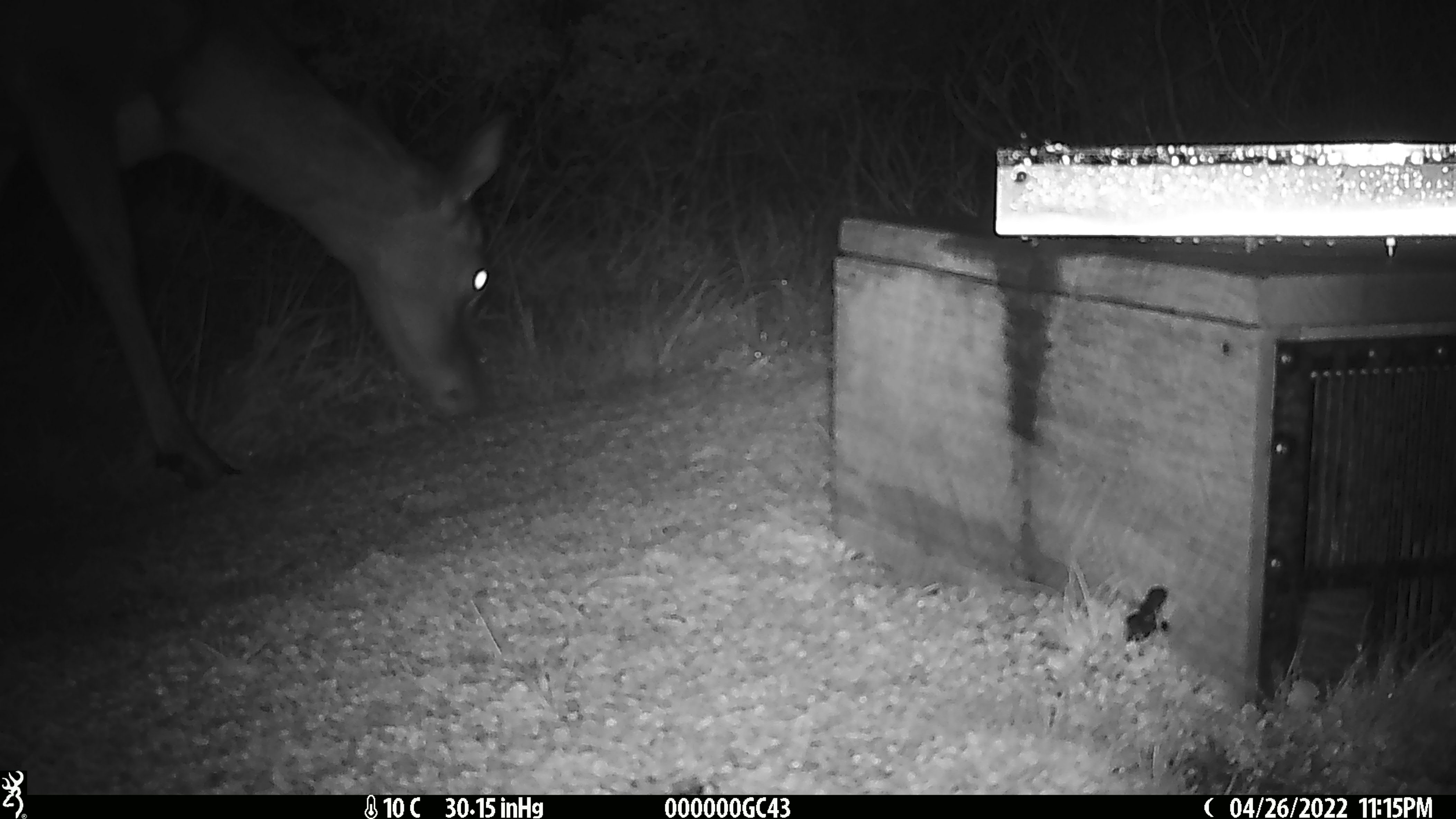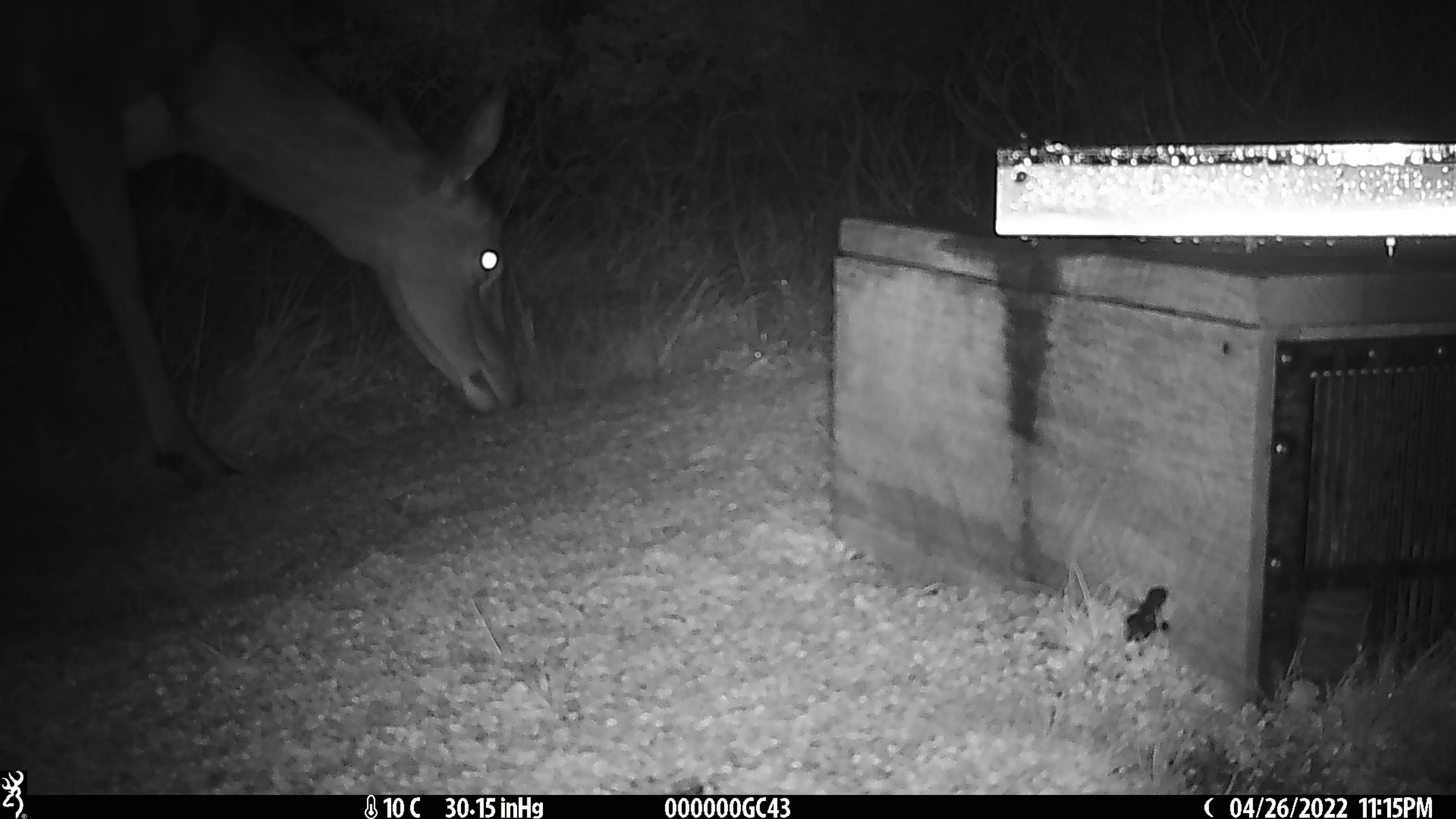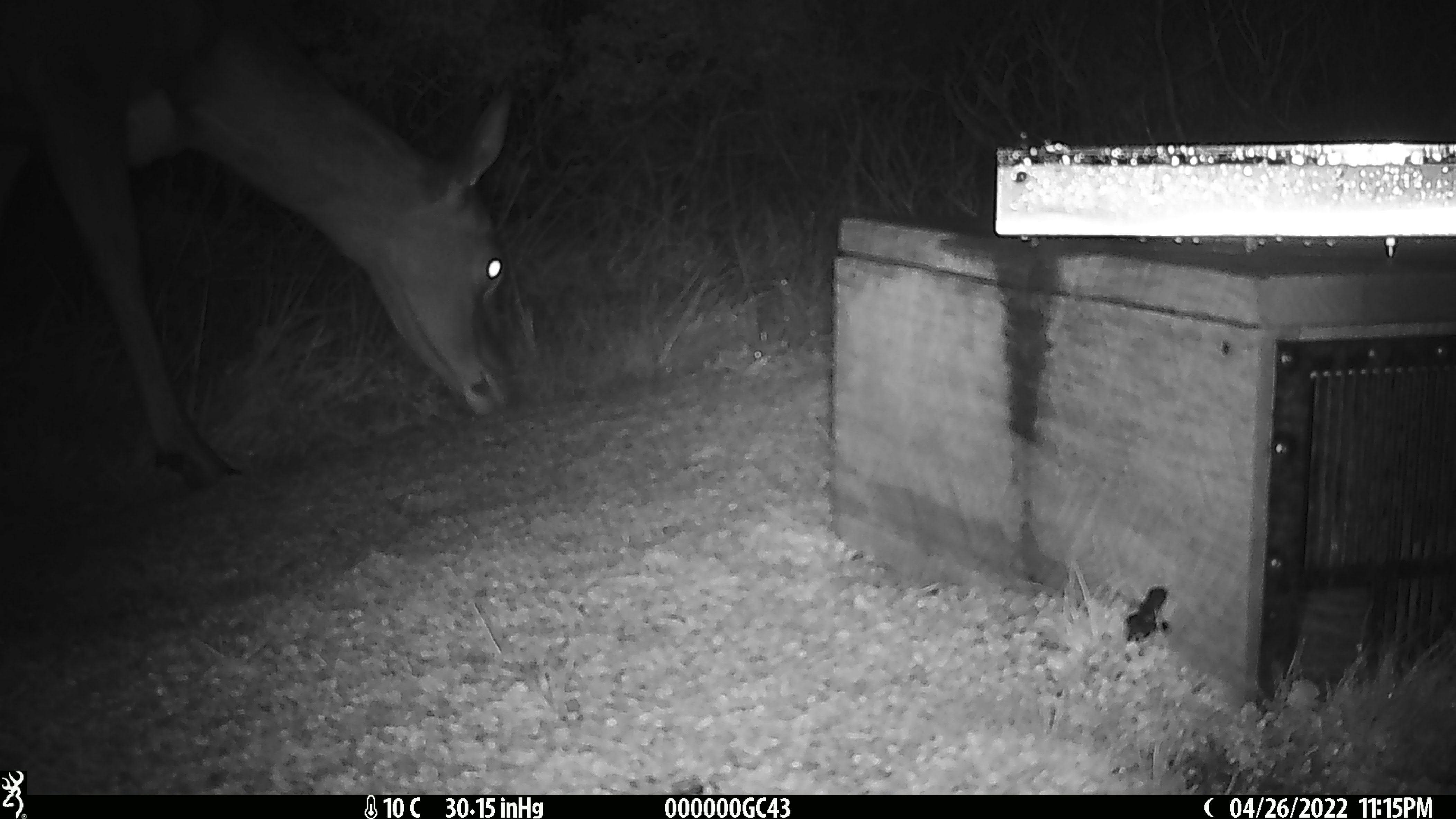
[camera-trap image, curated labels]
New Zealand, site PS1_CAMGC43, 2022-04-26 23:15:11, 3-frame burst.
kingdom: Animalia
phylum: Chordata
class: Mammalia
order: Artiodactyla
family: Cervidae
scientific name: Cervidae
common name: deer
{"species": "deer (Cervidae)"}